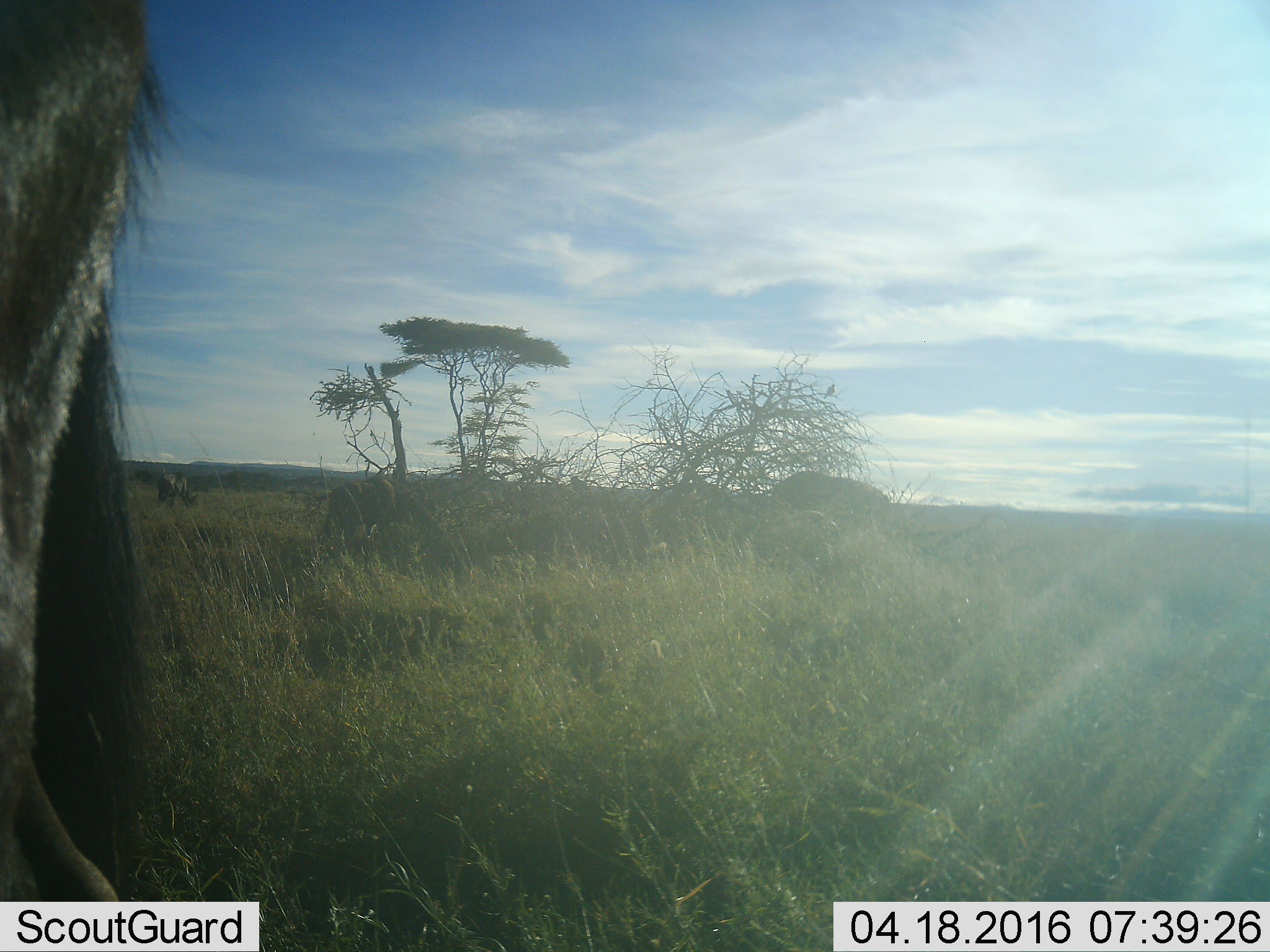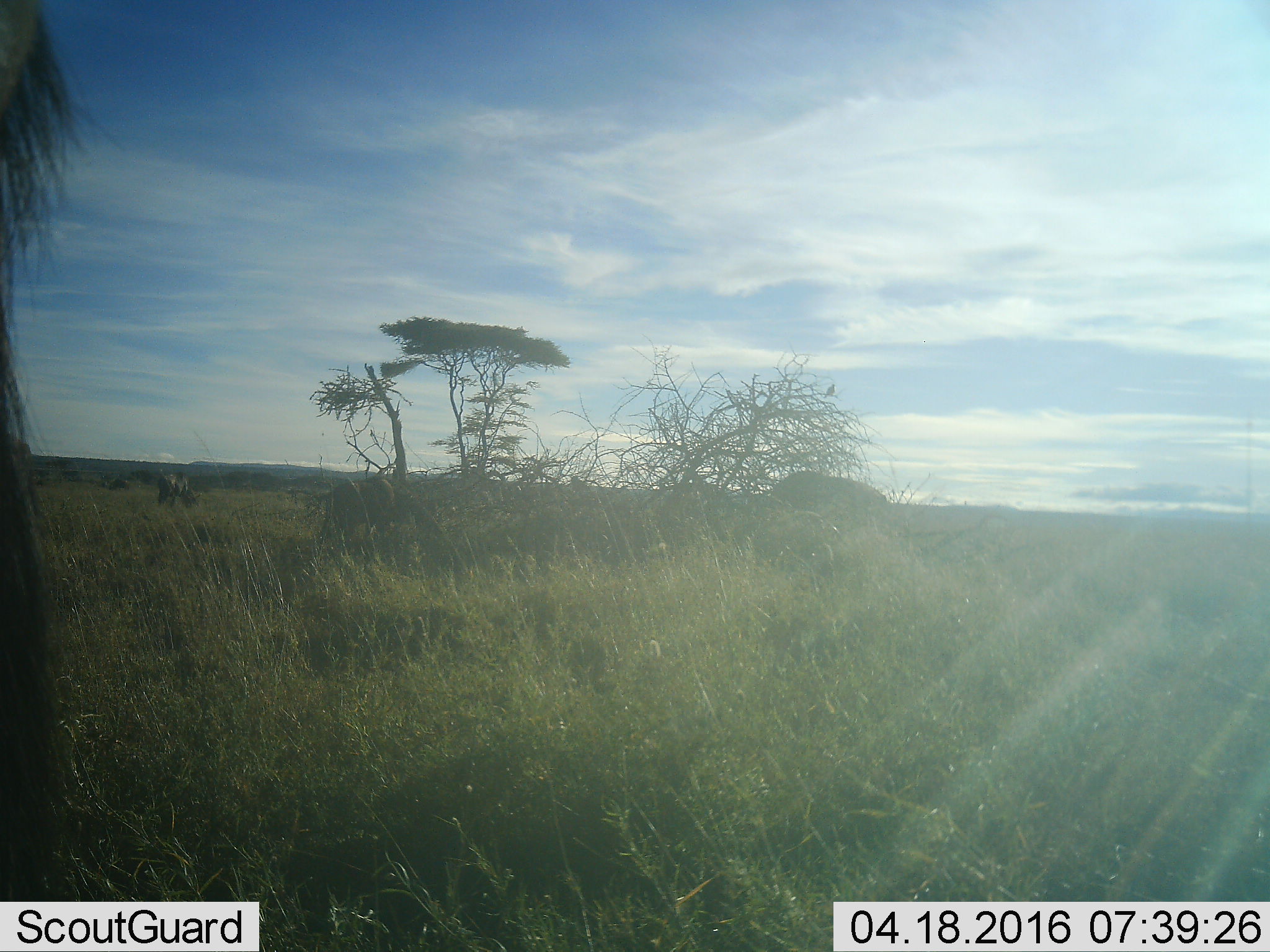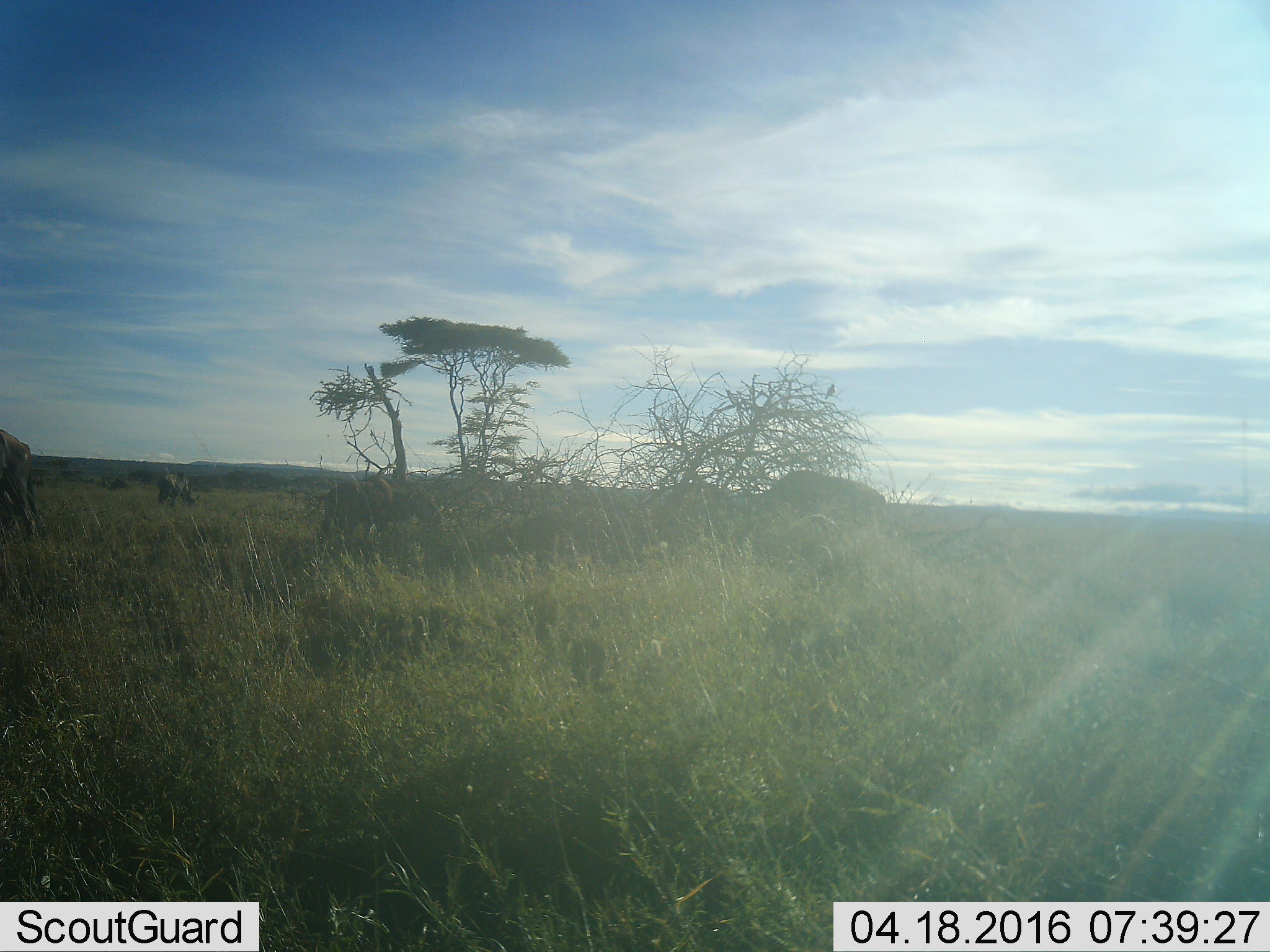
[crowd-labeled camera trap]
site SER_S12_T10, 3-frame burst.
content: unidentified animal